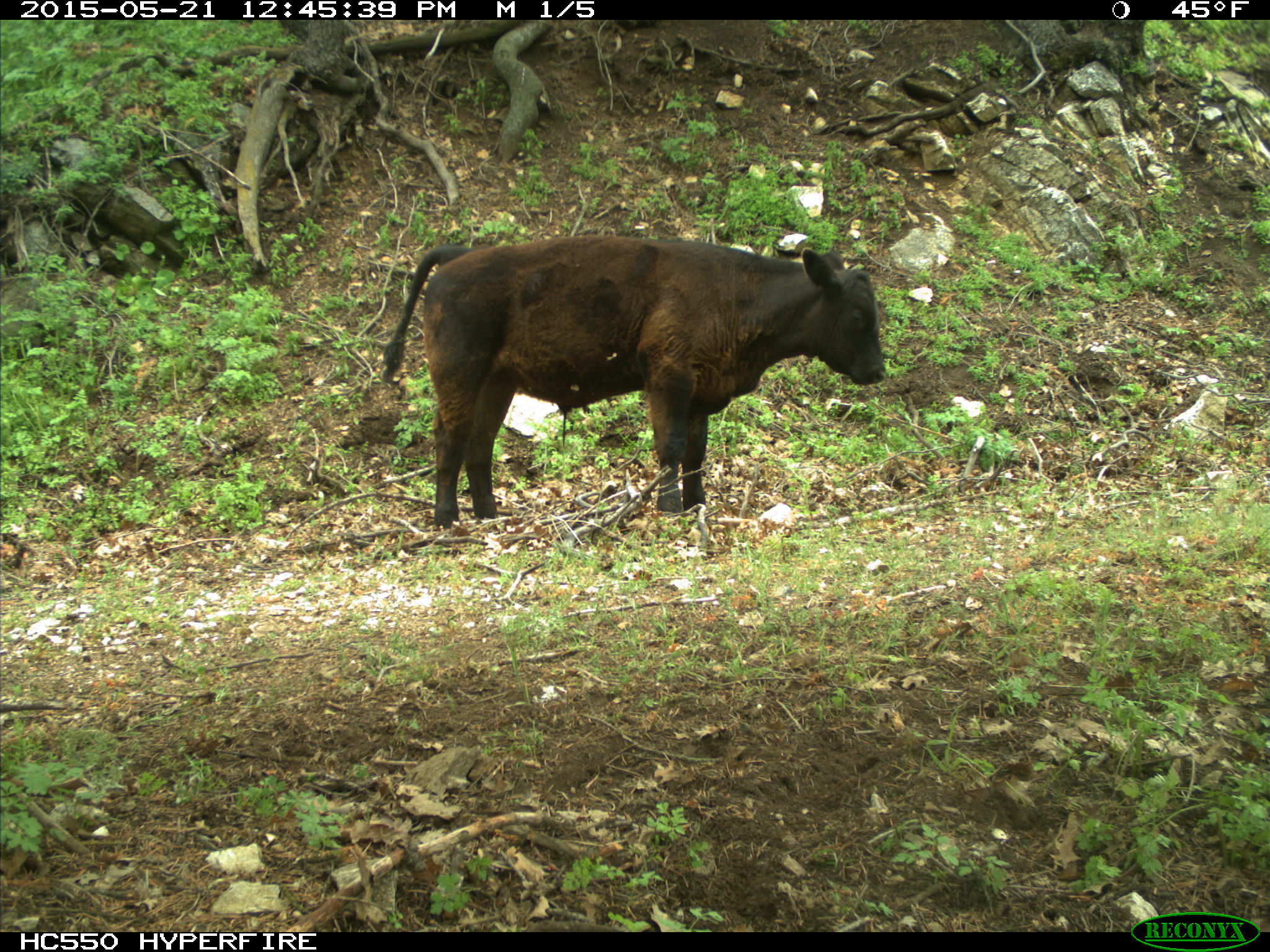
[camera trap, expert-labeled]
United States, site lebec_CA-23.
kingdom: Animalia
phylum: Chordata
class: Mammalia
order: Artiodactyla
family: Bovidae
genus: Bos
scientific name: Bos taurus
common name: domestic cow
Bos taurus (domestic cow).